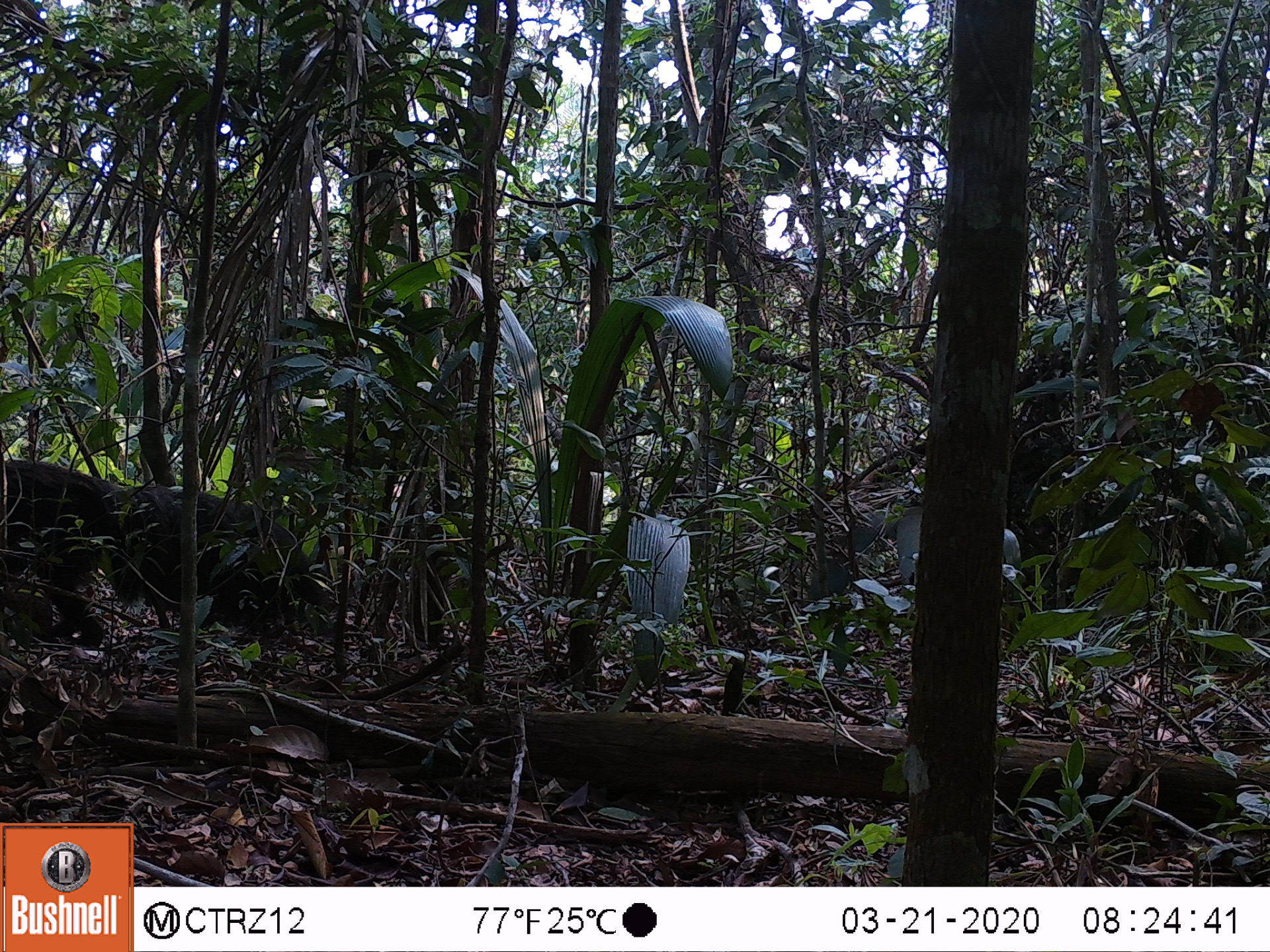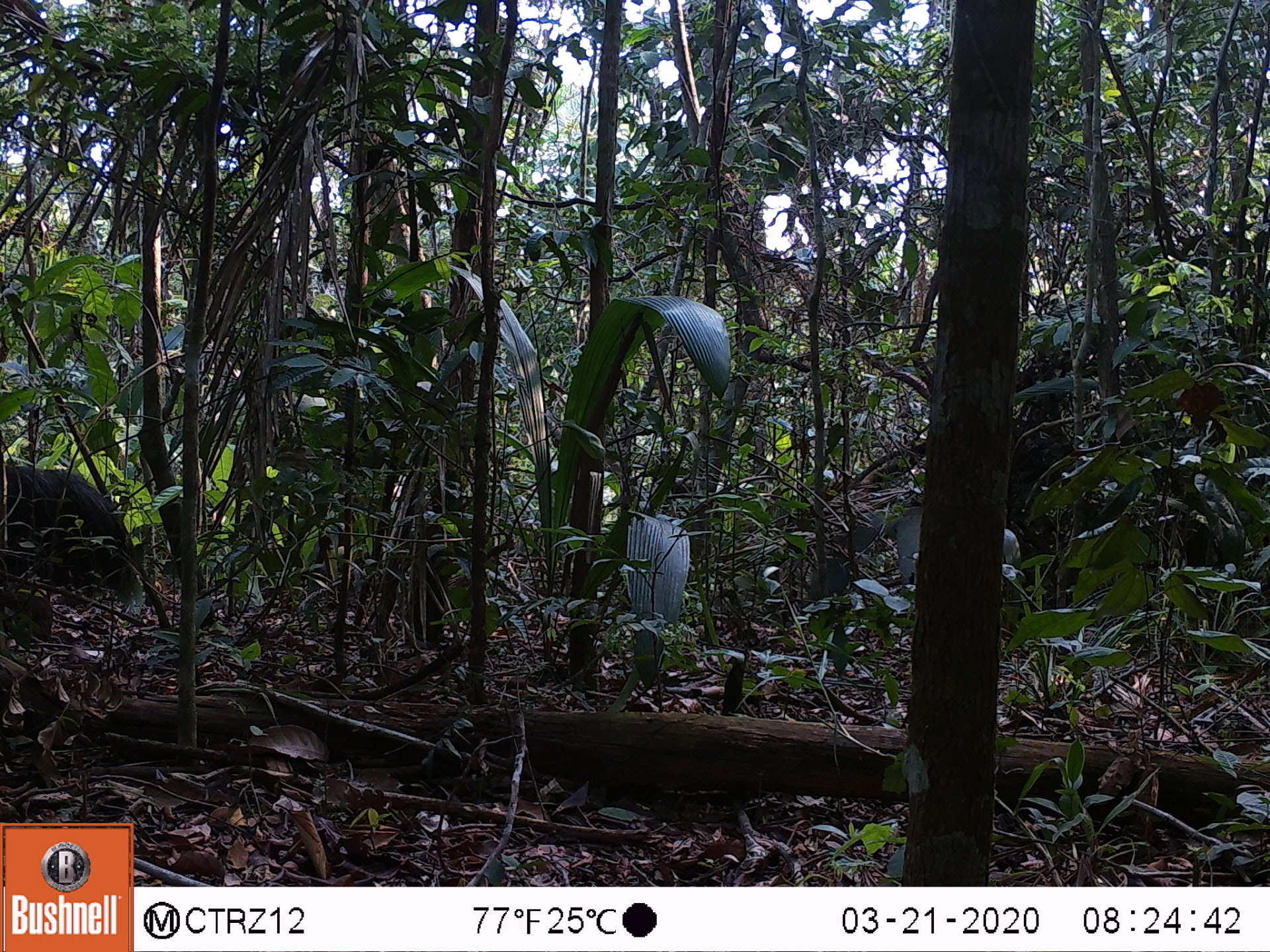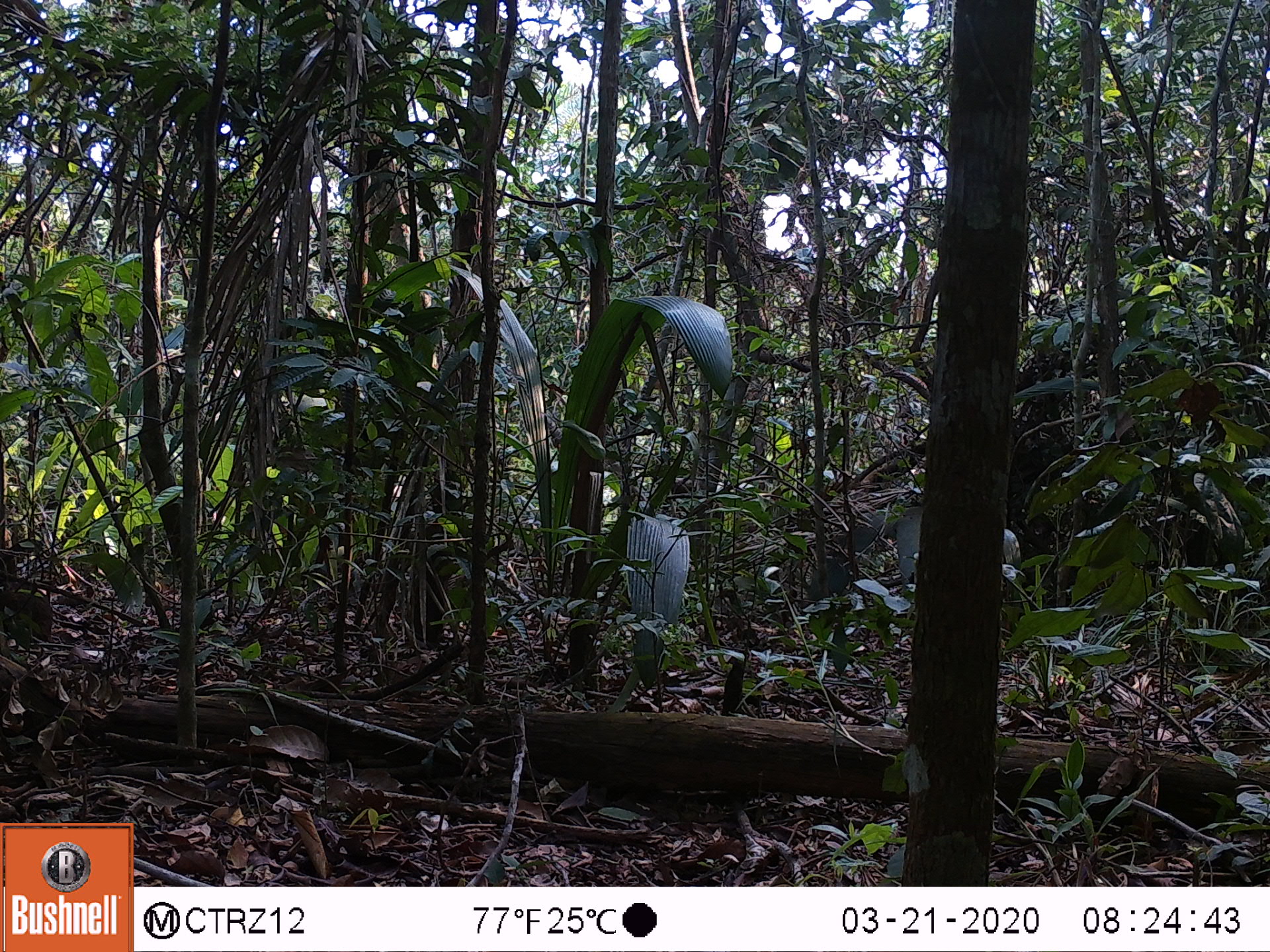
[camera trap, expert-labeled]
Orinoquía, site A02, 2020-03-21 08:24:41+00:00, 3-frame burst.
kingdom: Animalia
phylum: Chordata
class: Mammalia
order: Pilosa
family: Myrmecophagidae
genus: Myrmecophaga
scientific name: Myrmecophaga tridactyla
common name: giant anteater